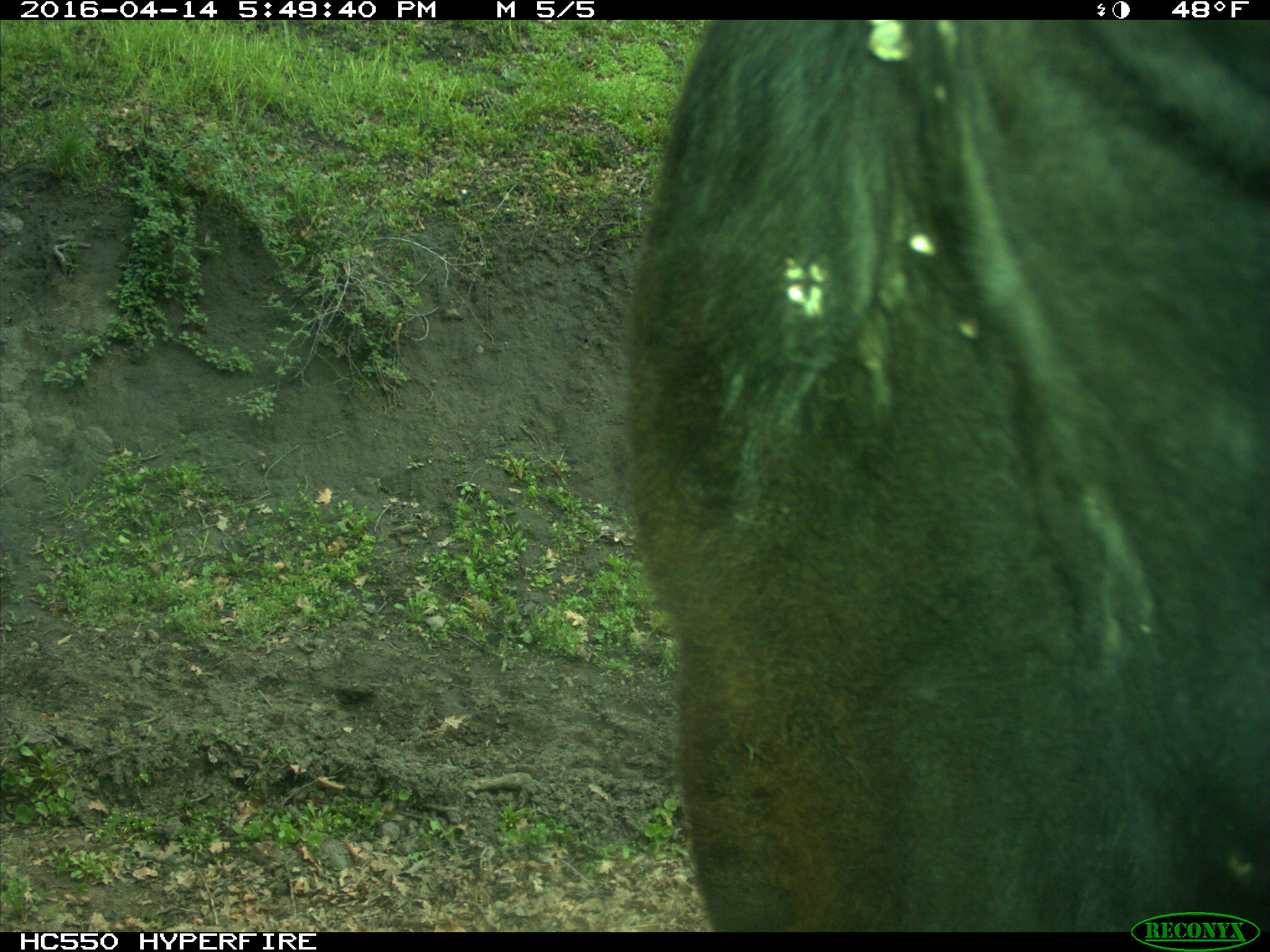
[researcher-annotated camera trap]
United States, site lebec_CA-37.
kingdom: Animalia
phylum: Chordata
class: Mammalia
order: Artiodactyla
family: Bovidae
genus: Bos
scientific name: Bos taurus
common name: domestic cow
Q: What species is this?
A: Bos taurus (domestic cow).